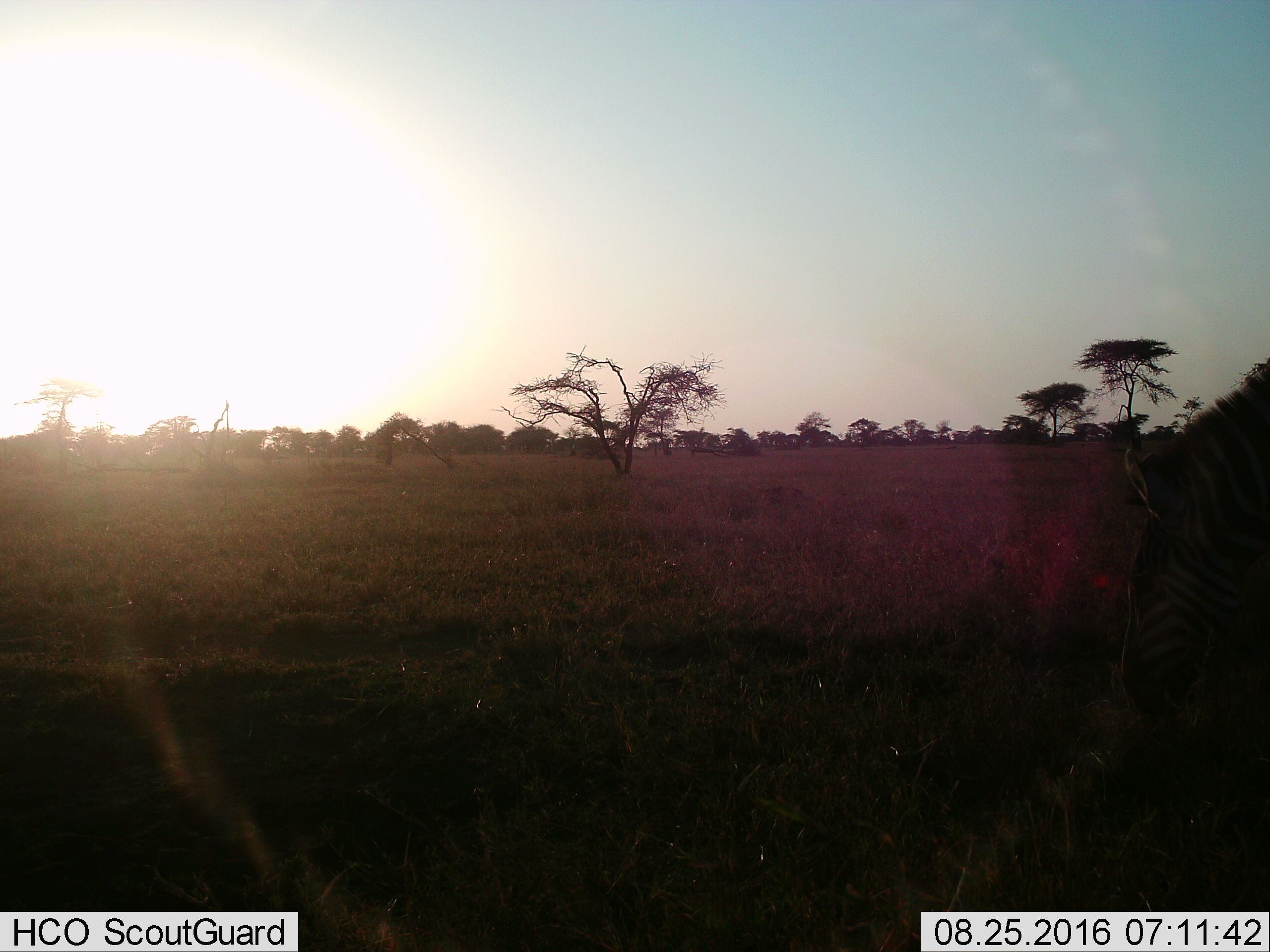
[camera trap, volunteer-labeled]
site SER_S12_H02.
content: unidentified animal